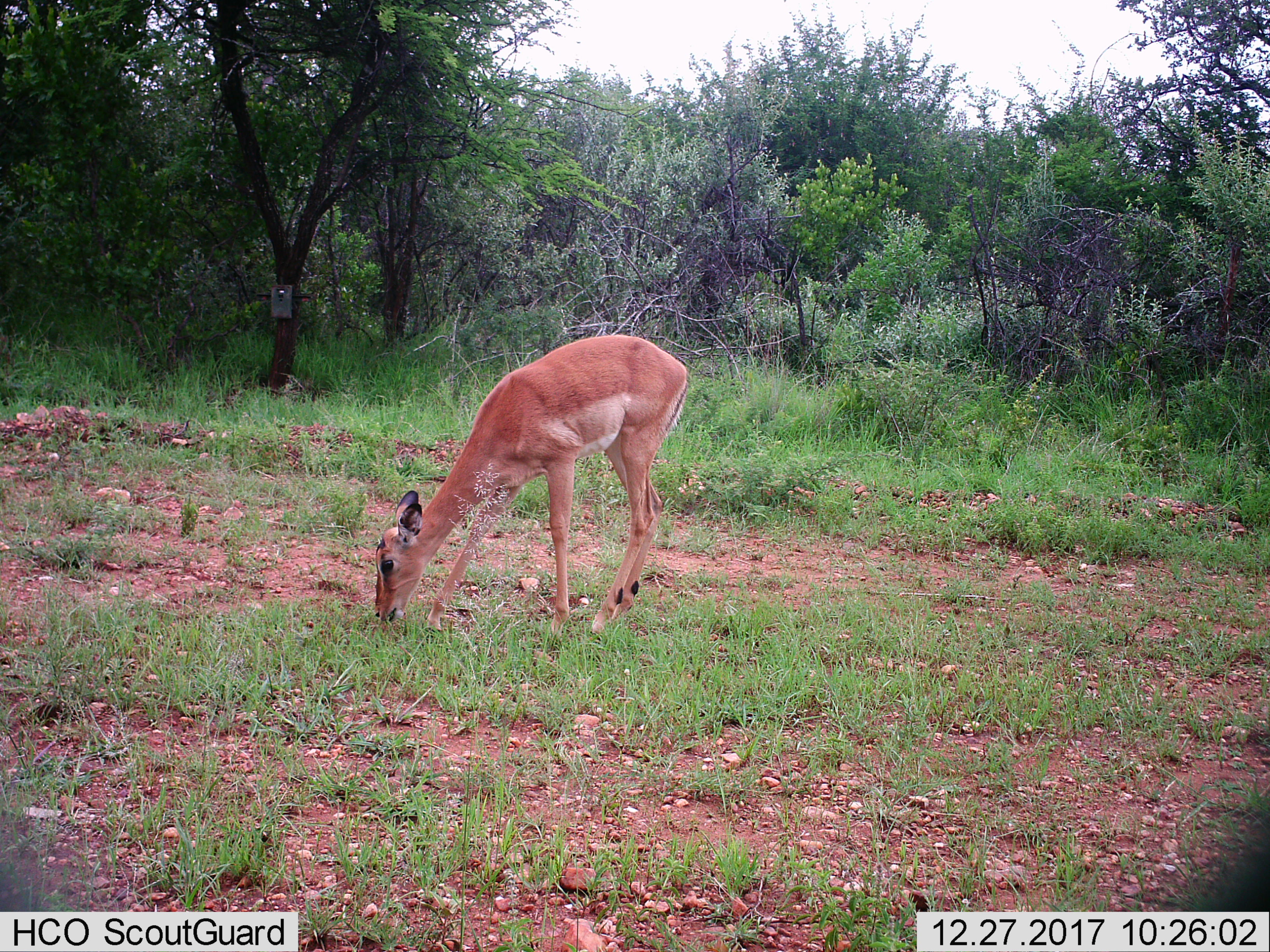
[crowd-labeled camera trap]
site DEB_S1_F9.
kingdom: Animalia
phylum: Chordata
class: Mammalia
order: Artiodactyla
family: Bovidae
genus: Aepyceros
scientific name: Aepyceros melampus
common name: impala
Impala (Aepyceros melampus), count 1. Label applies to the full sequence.